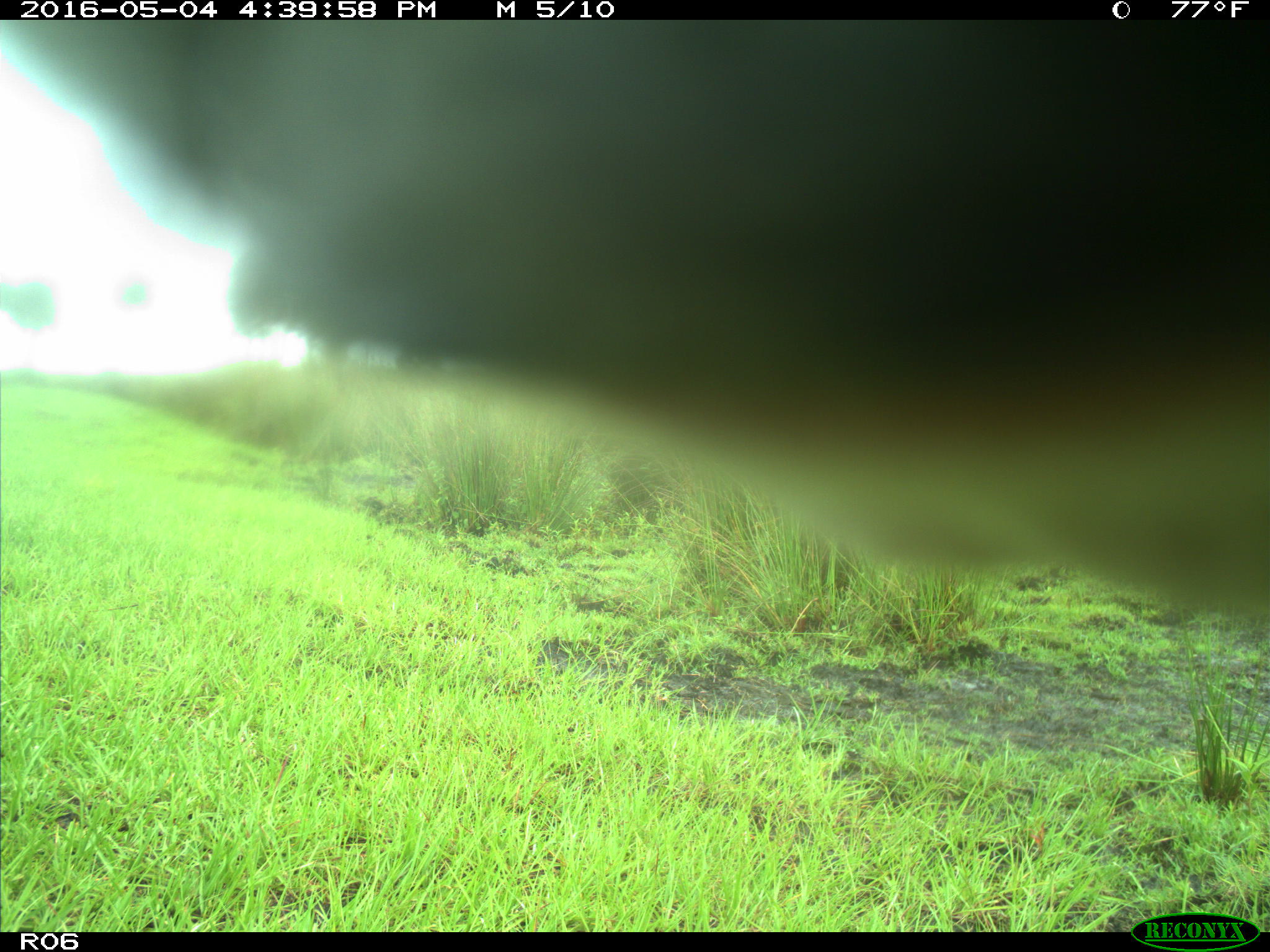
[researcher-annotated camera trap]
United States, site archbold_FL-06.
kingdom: Animalia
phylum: Chordata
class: Mammalia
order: Artiodactyla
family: Bovidae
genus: Bos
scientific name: Bos taurus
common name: domestic cow